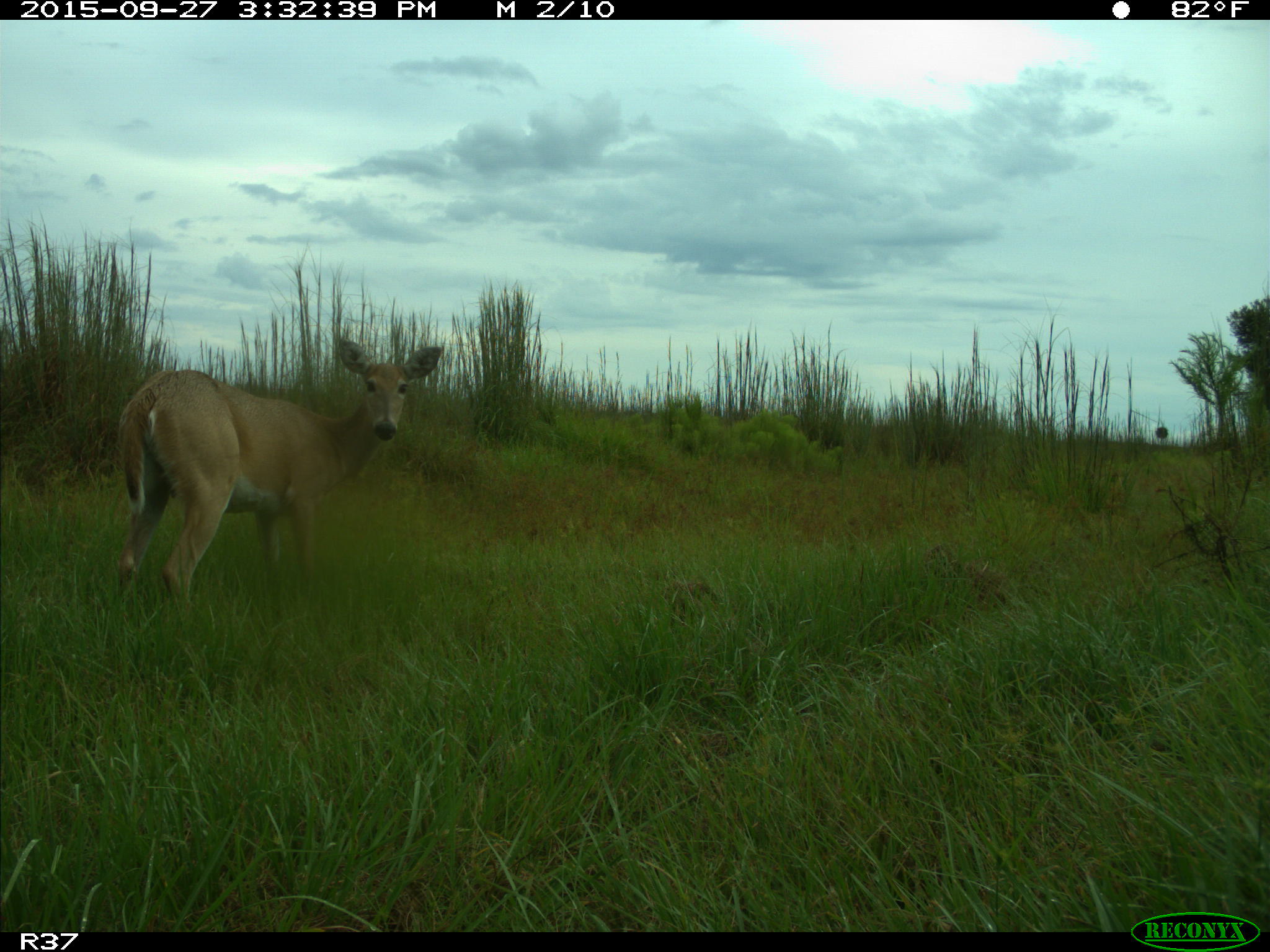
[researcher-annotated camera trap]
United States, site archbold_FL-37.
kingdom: Animalia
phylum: Chordata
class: Mammalia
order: Artiodactyla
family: Cervidae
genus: Odocoileus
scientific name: Odocoileus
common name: deer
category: unidentified deer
Unidentified deer (deer) (Odocoileus).